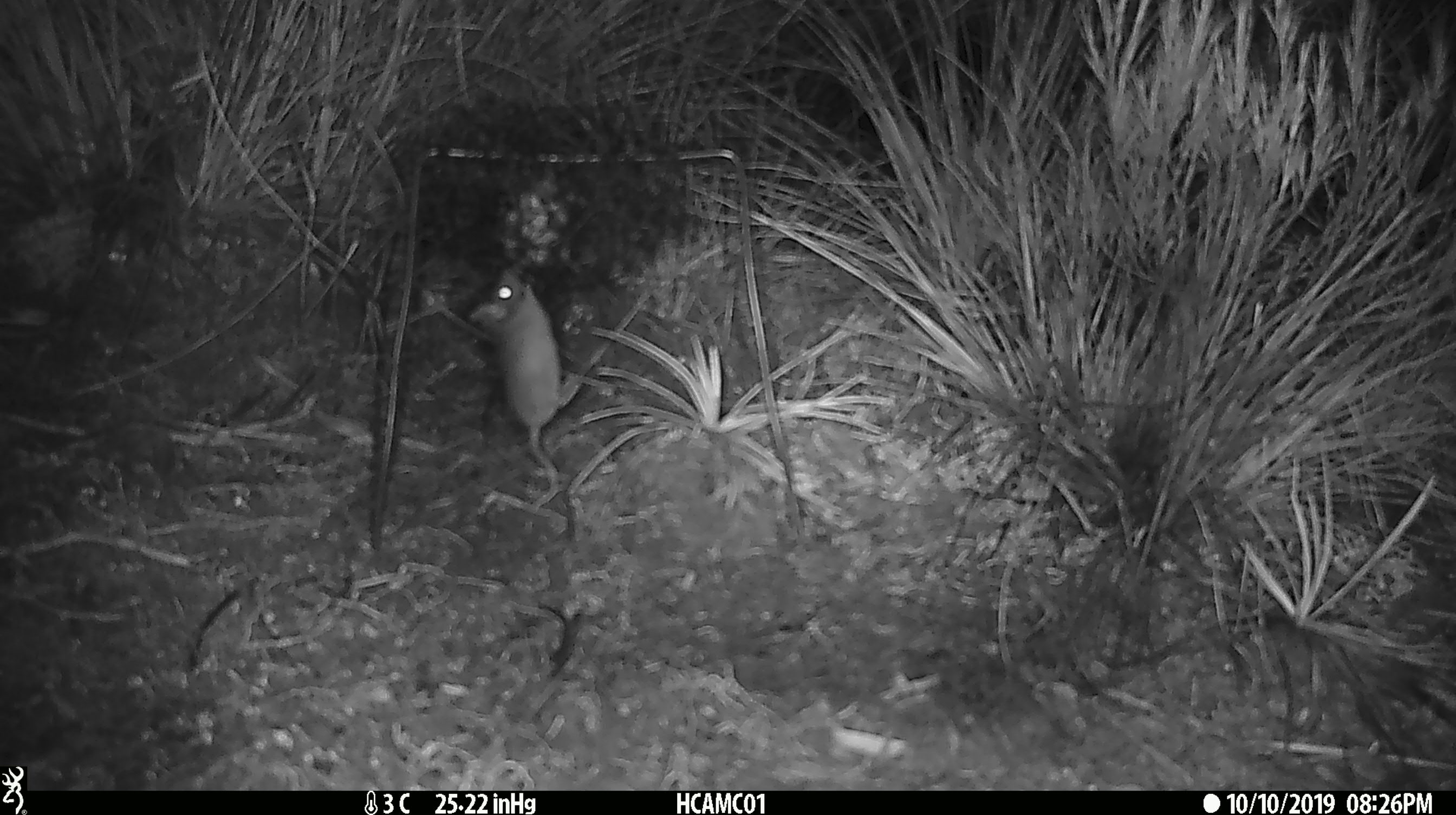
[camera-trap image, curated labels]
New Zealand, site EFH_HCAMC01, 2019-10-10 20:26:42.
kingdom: Animalia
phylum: Chordata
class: Mammalia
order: Rodentia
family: Muridae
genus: Mus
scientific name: Mus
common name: mouse